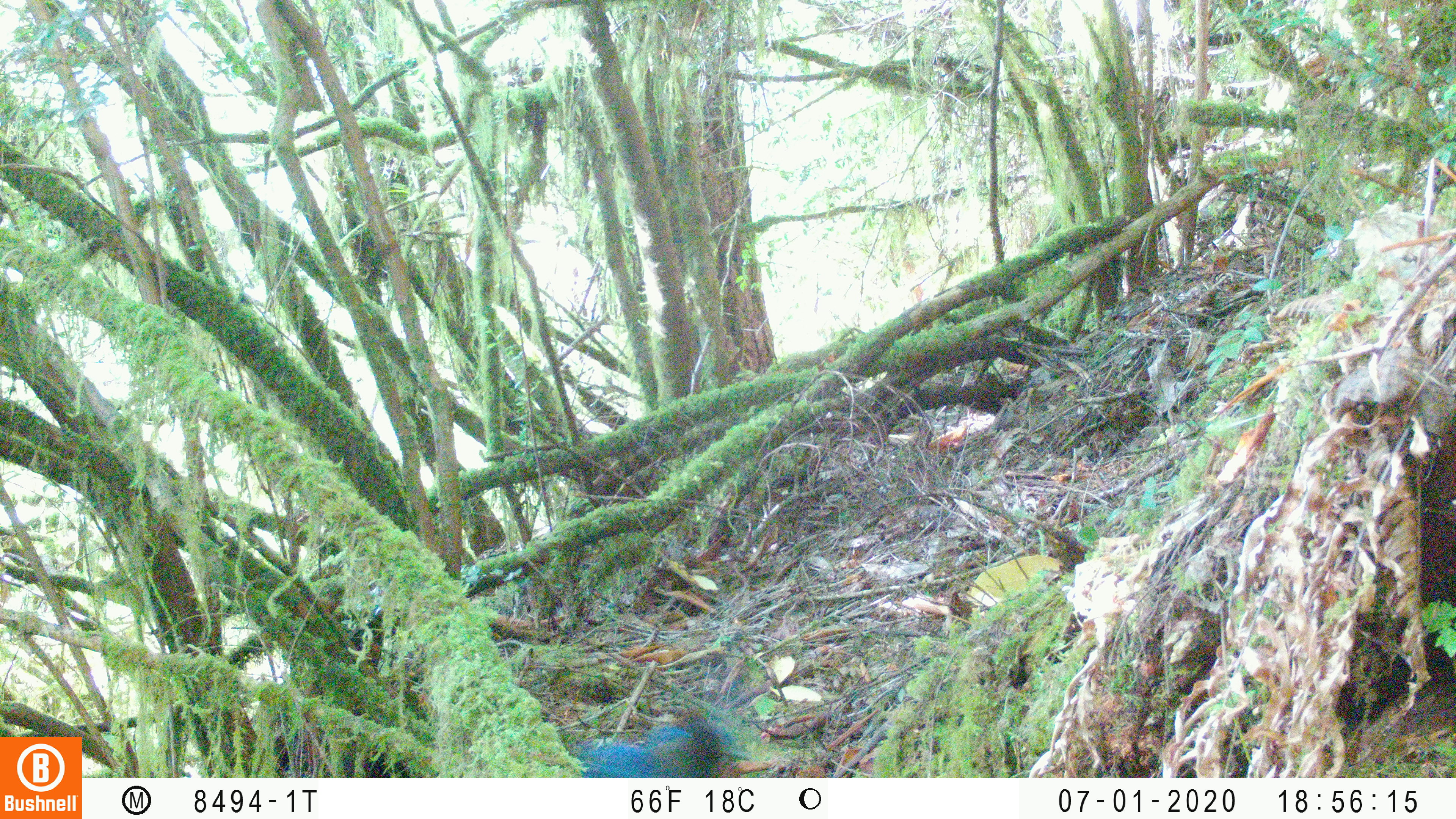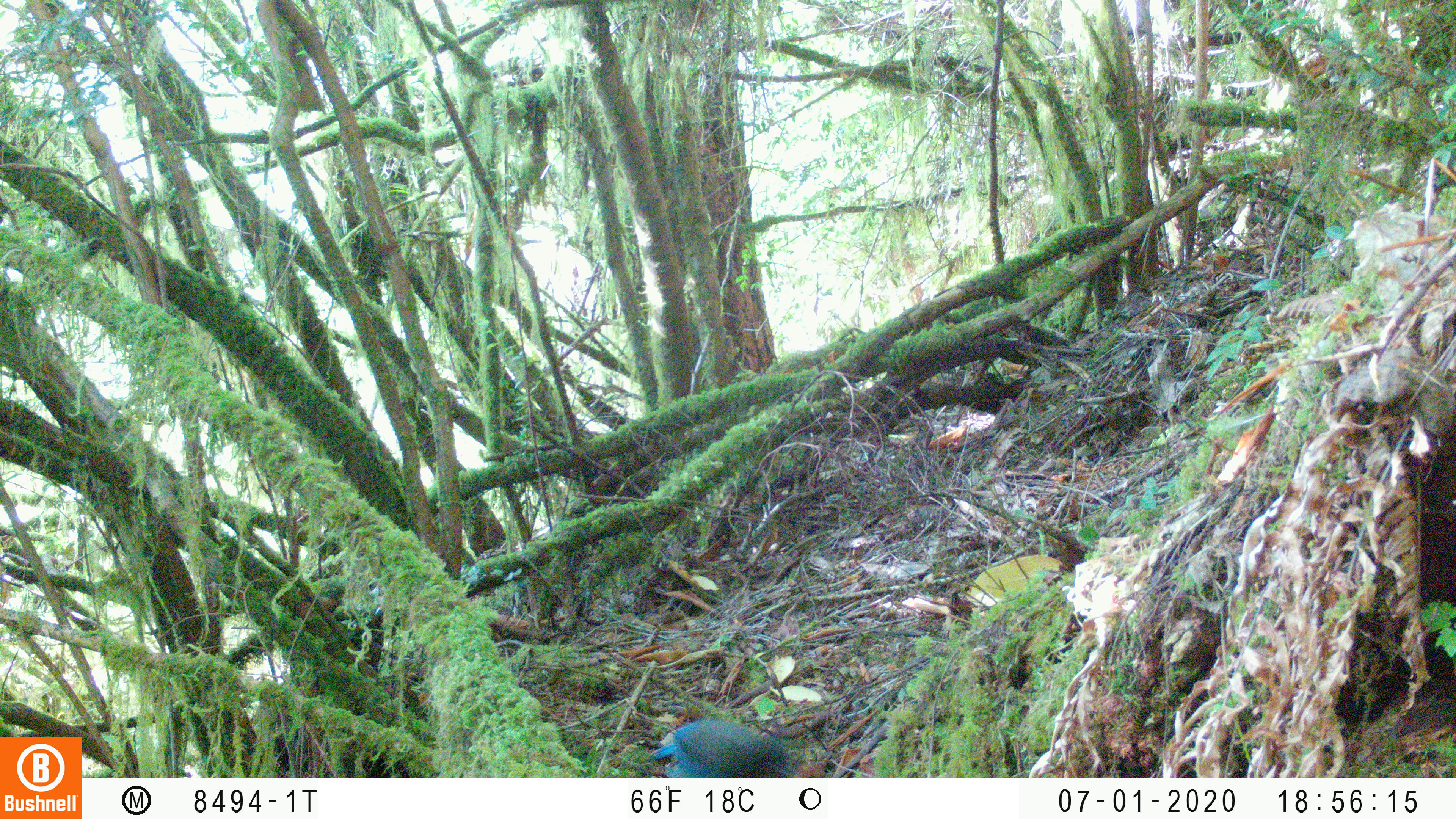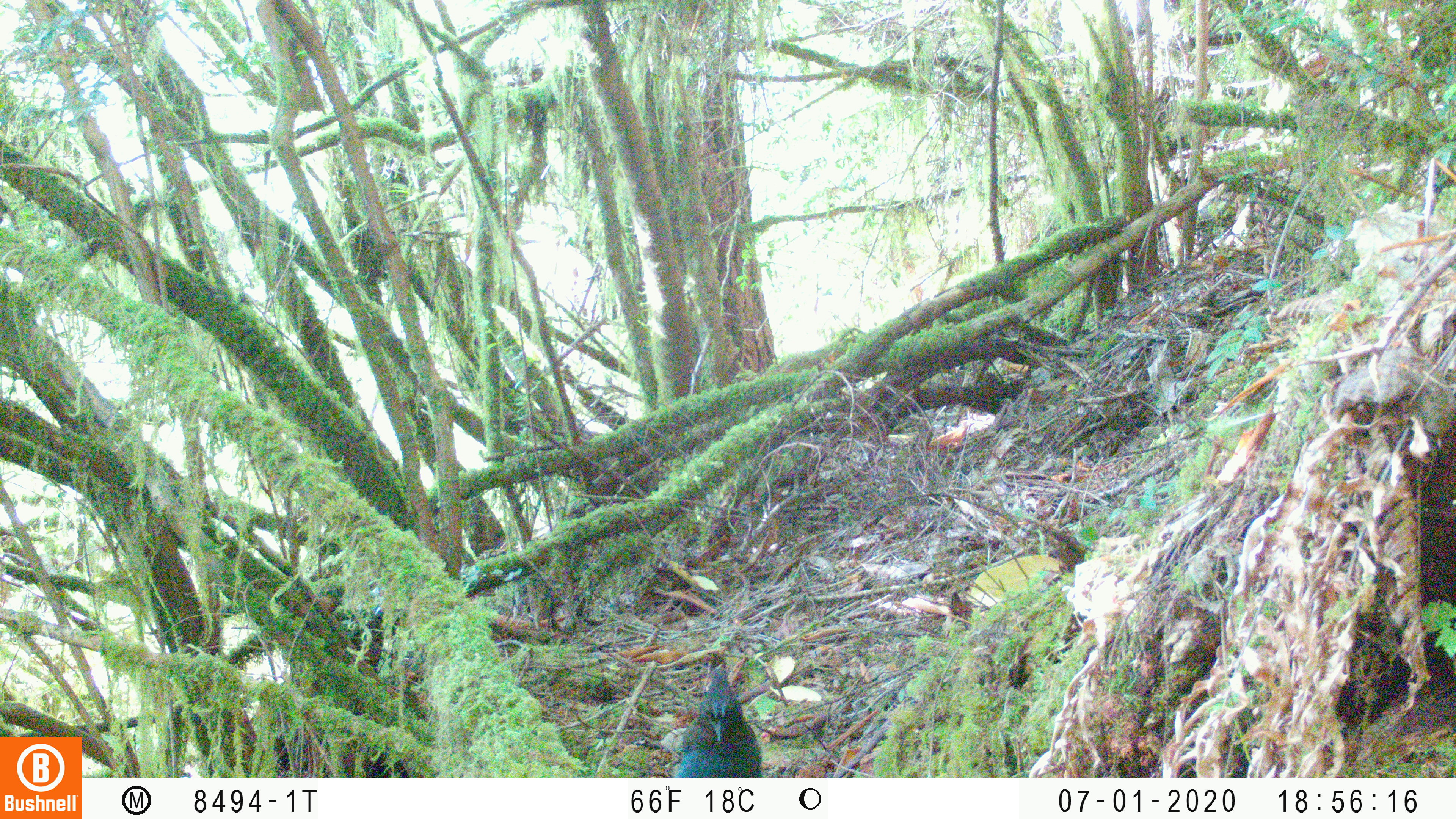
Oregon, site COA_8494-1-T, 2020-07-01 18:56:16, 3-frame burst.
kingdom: Animalia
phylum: Chordata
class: Aves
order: Passeriformes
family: Corvidae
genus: Cyanocitta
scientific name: Cyanocitta stelleri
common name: steller's jay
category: stellers jay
Stellers jay (steller's jay) (Cyanocitta stelleri).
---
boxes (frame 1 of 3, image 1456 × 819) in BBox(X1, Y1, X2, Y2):
stellers jay: BBox(582, 713, 731, 775)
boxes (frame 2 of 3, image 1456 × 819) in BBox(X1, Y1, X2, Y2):
stellers jay: BBox(647, 713, 793, 775)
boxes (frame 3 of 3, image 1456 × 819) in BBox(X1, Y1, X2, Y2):
stellers jay: BBox(673, 665, 763, 775)